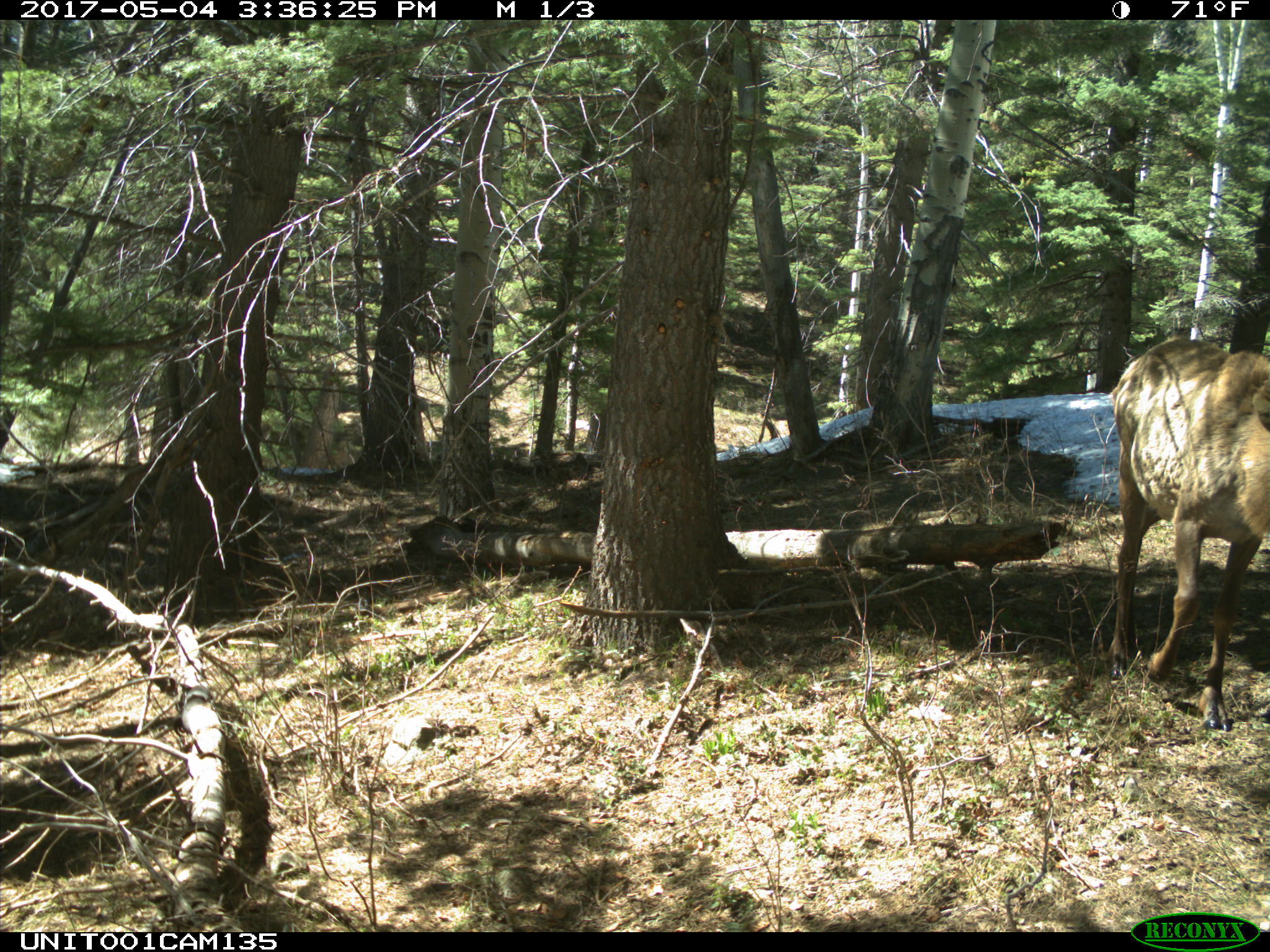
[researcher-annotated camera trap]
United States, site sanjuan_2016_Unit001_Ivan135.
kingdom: Animalia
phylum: Chordata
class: Mammalia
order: Artiodactyla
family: Cervidae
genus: Cervus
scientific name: Cervus elaphus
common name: red deer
Cervus elaphus (red deer).